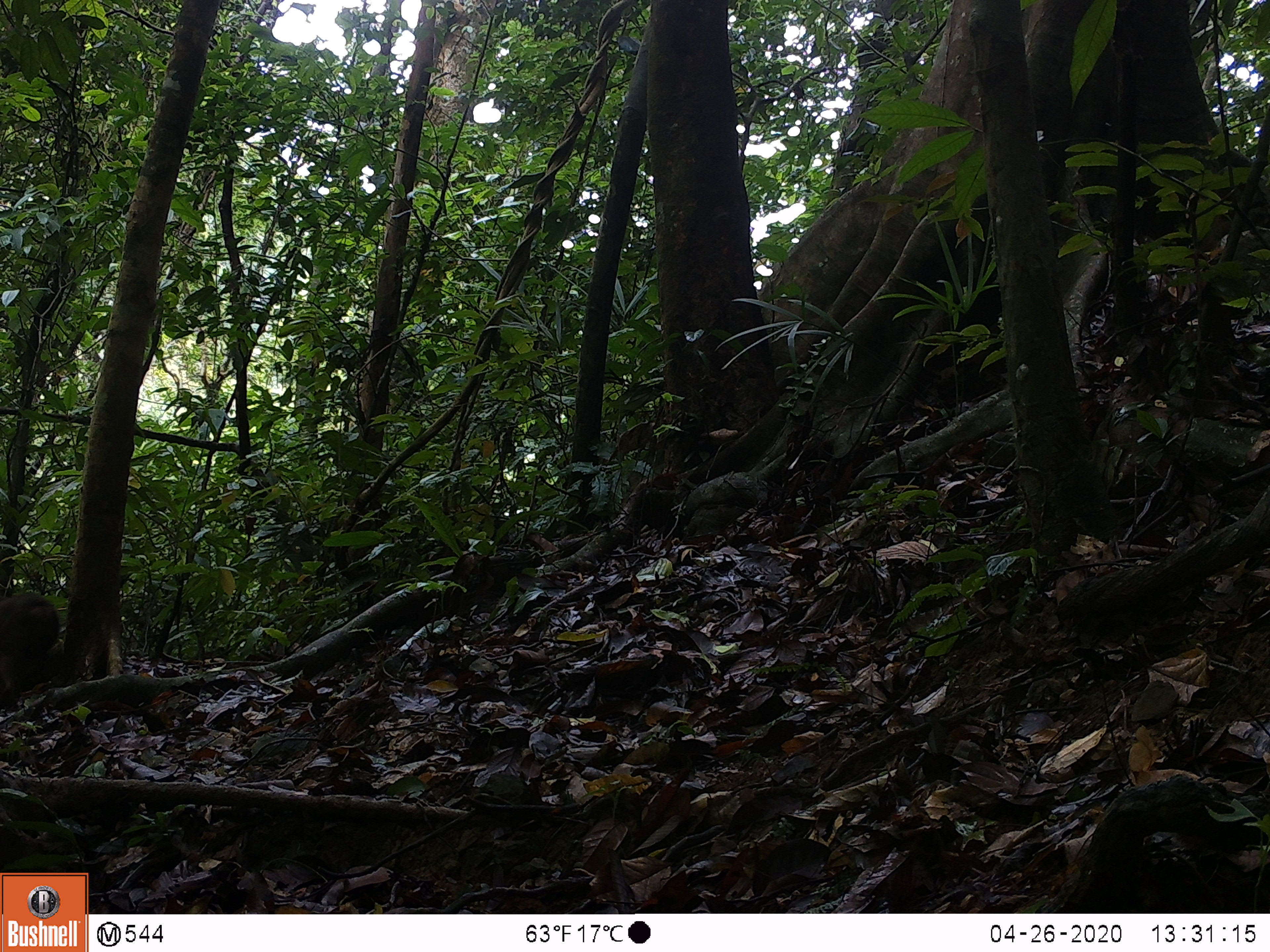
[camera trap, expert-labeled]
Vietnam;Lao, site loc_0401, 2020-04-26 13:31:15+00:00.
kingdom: Animalia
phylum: Chordata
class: Mammalia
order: Primates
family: Cercopithecidae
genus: Macaca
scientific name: Macaca arctoides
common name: stump-tailed macaque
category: stump tailed macaque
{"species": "stump tailed macaque (stump-tailed macaque) (Macaca arctoides)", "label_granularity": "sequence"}